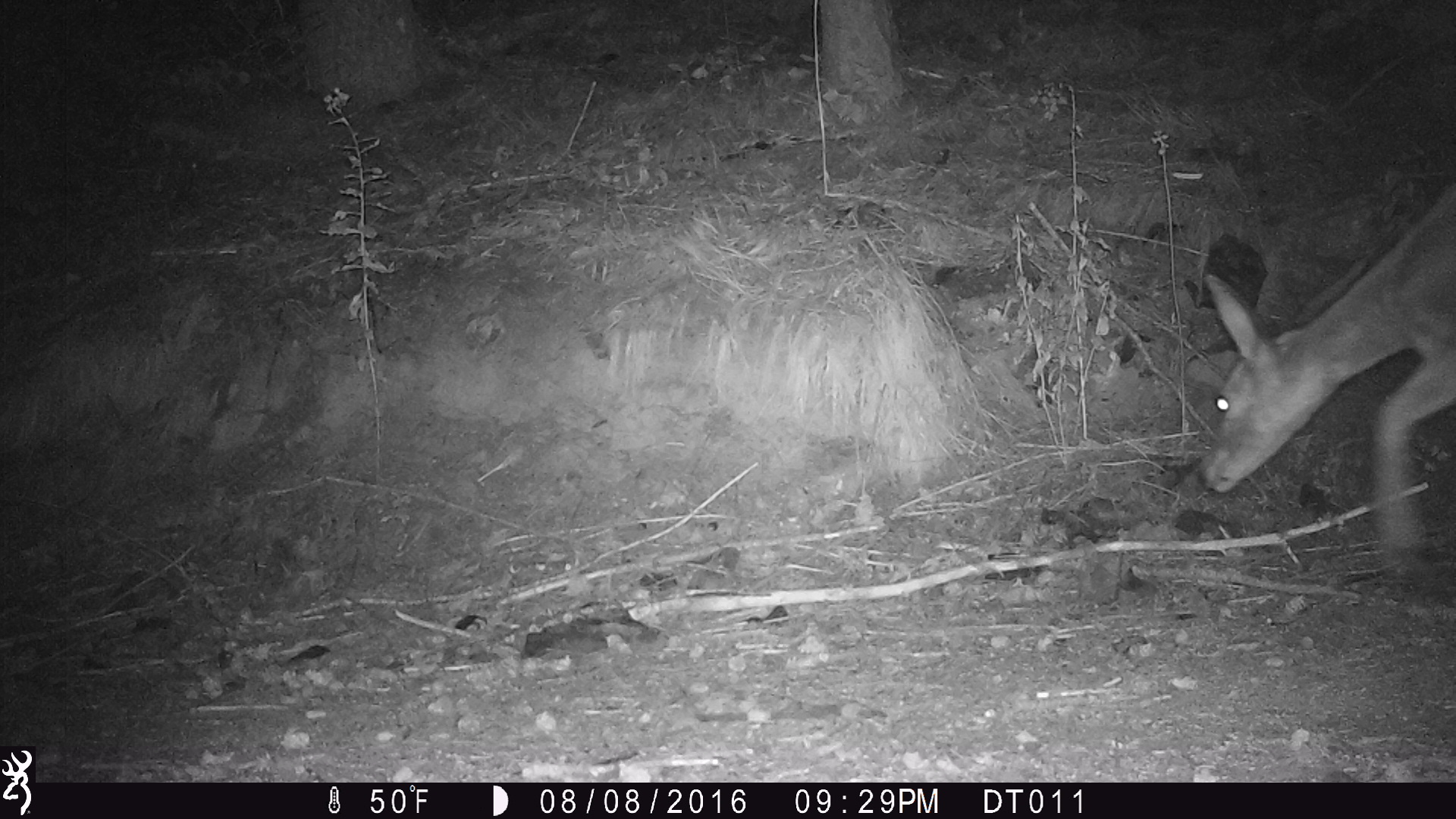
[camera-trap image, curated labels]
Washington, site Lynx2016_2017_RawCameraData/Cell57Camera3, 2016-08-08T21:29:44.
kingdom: Animalia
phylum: Chordata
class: Mammalia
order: Artiodactyla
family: Cervidae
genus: Odocoileus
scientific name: Odocoileus hemionus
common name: mule deer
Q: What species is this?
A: Odocoileus hemionus (mule deer).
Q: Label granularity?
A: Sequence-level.